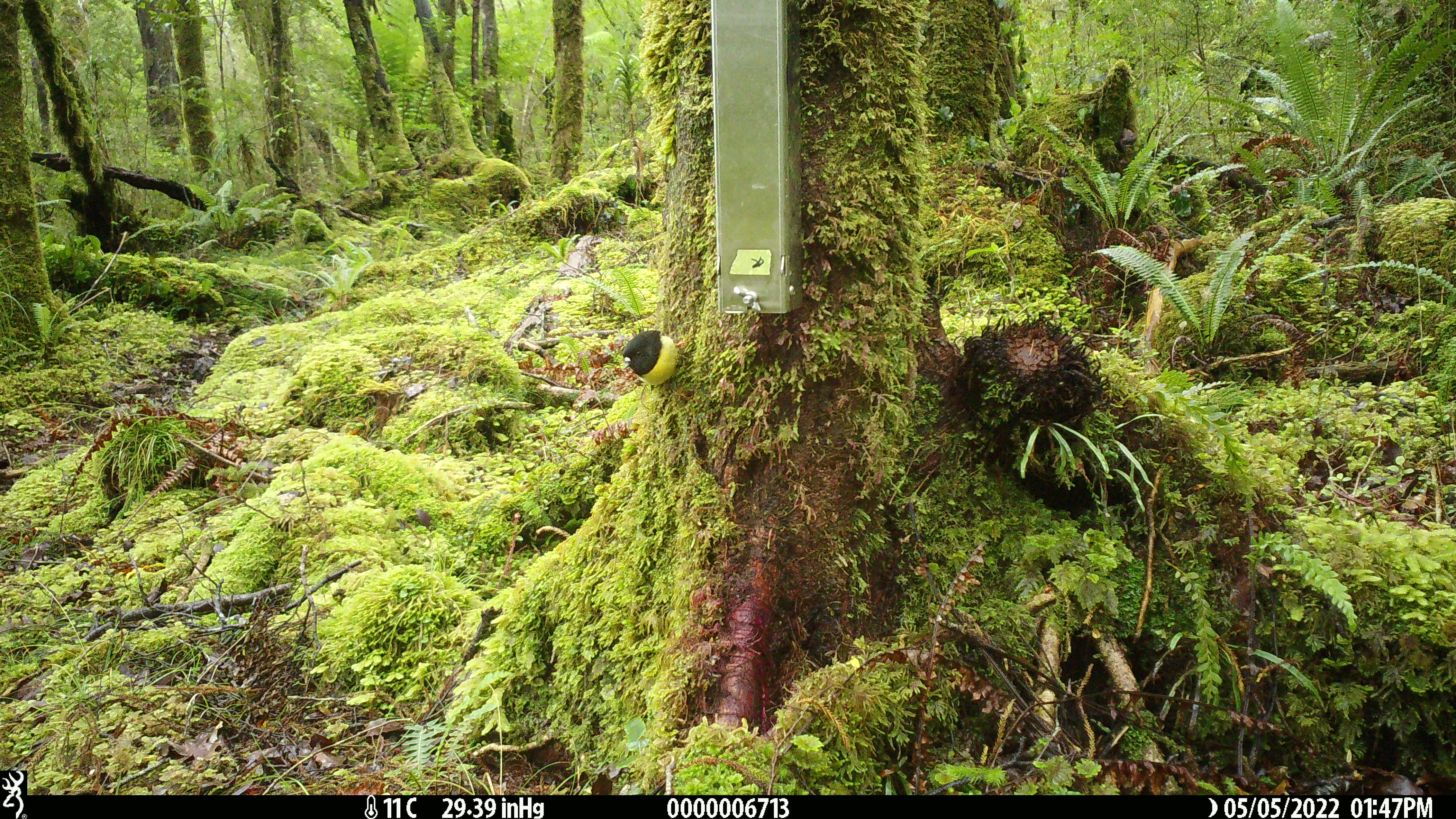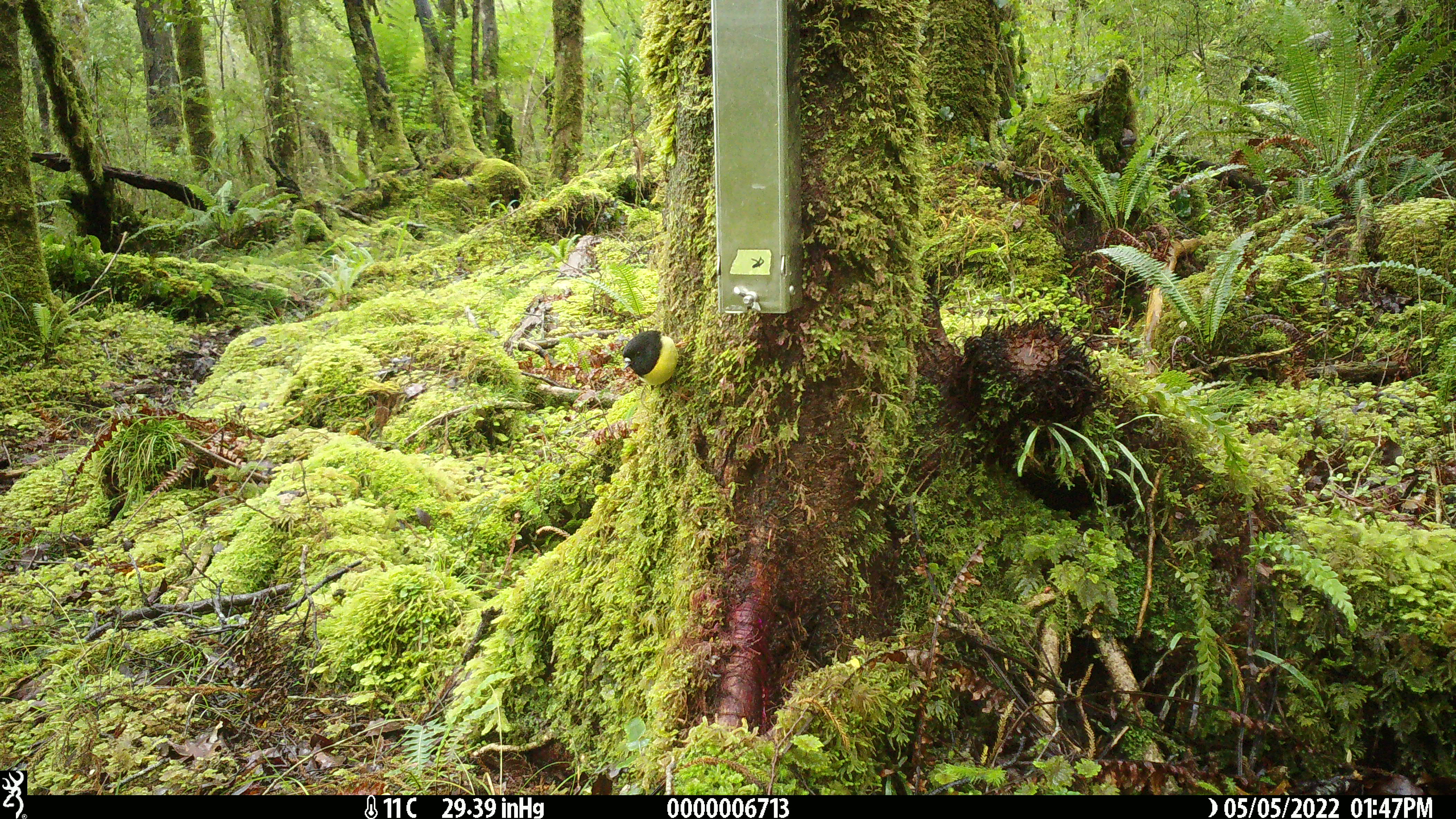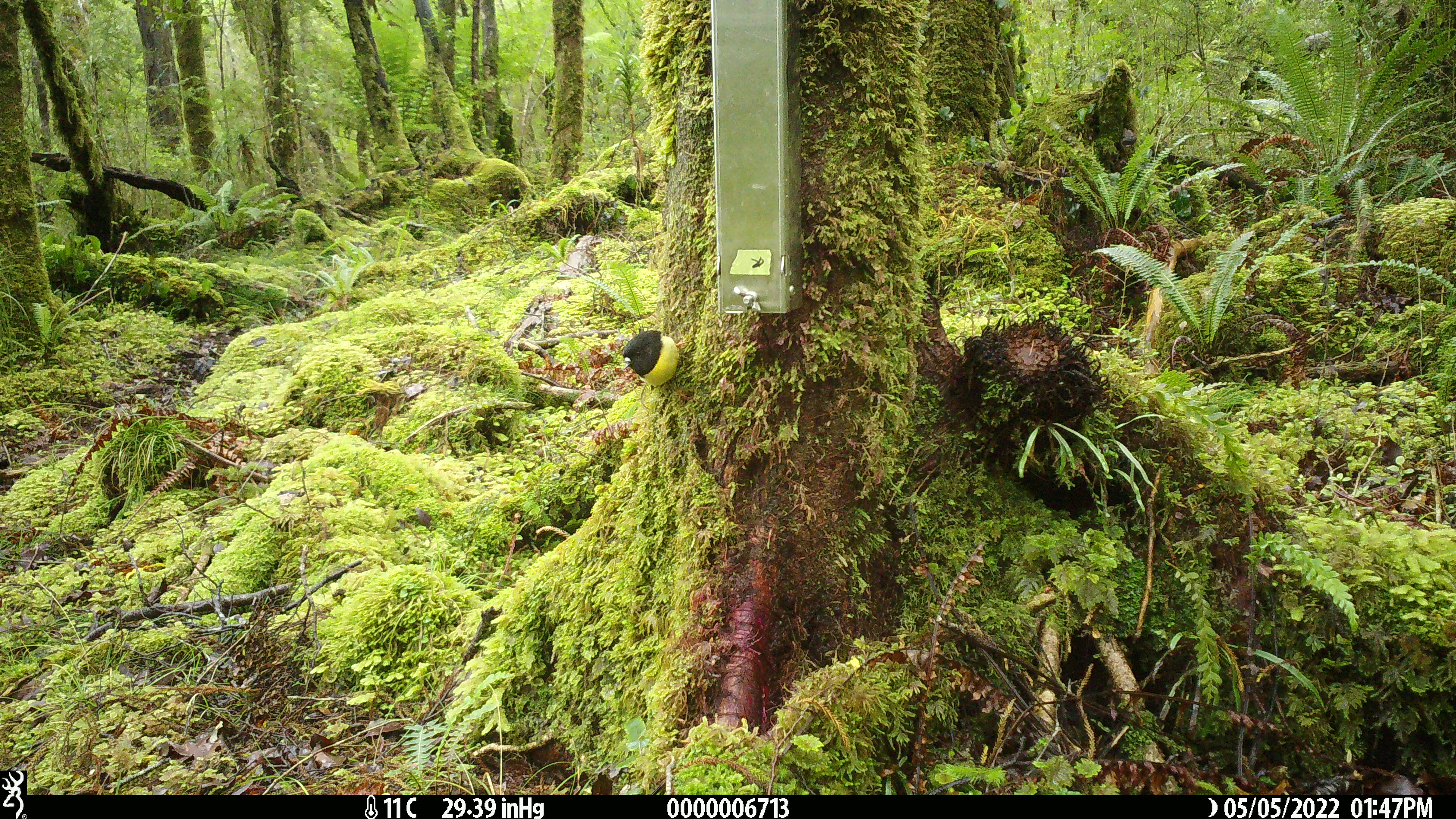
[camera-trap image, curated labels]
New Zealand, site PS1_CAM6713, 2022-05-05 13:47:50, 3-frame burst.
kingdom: Animalia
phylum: Chordata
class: Aves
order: Passeriformes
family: Petroicidae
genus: Petroica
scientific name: Petroica macrocephala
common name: tomtit